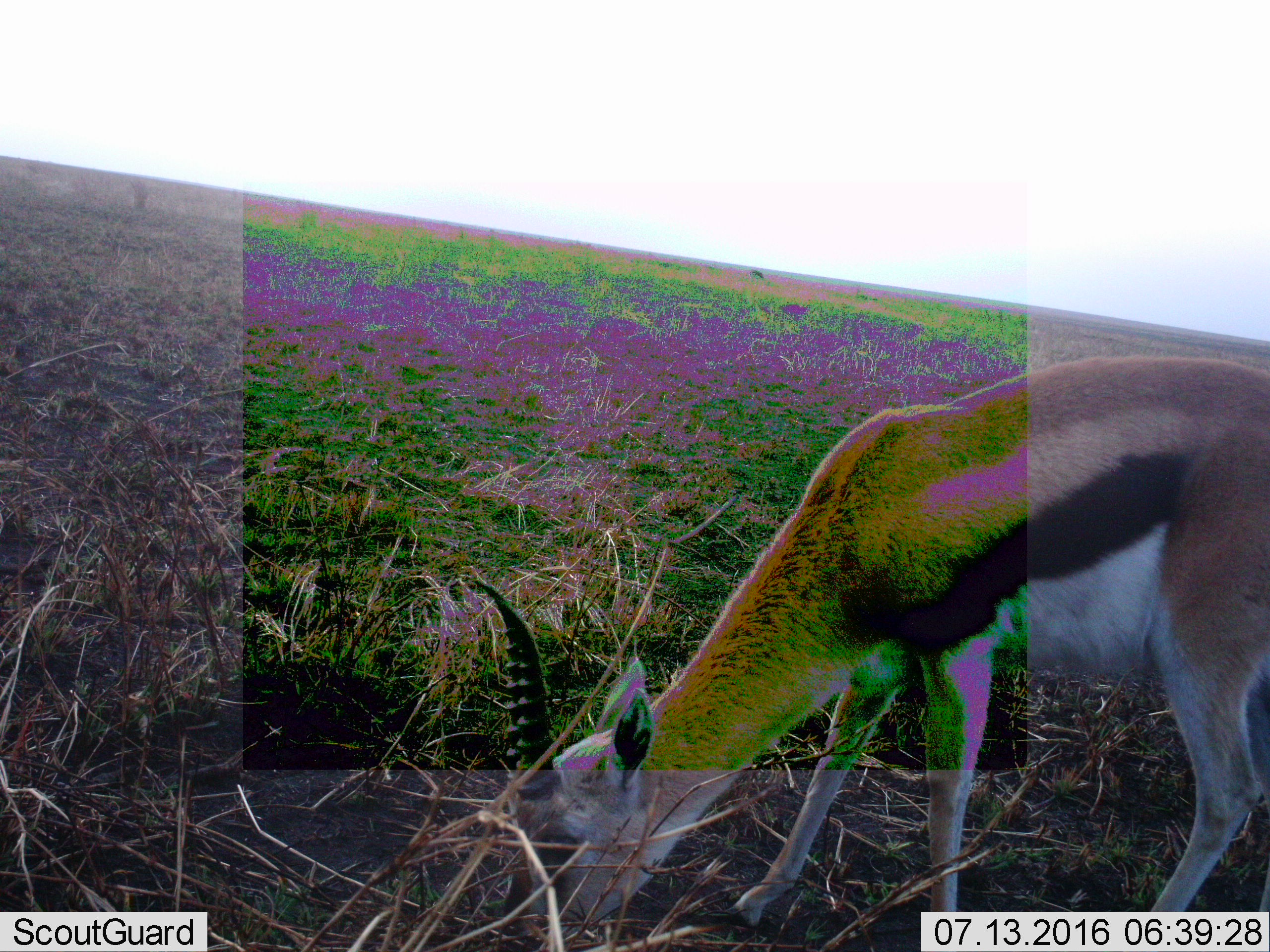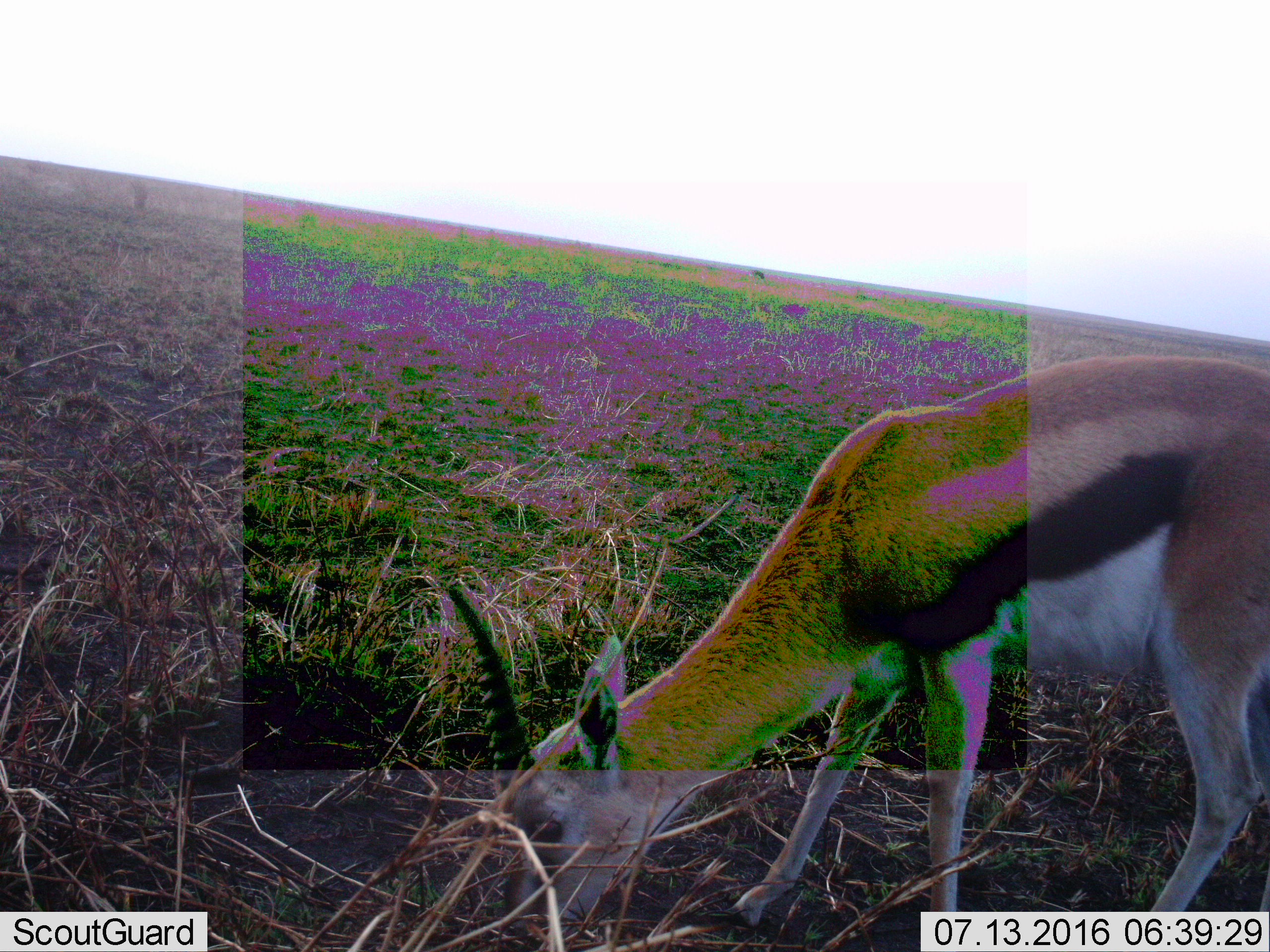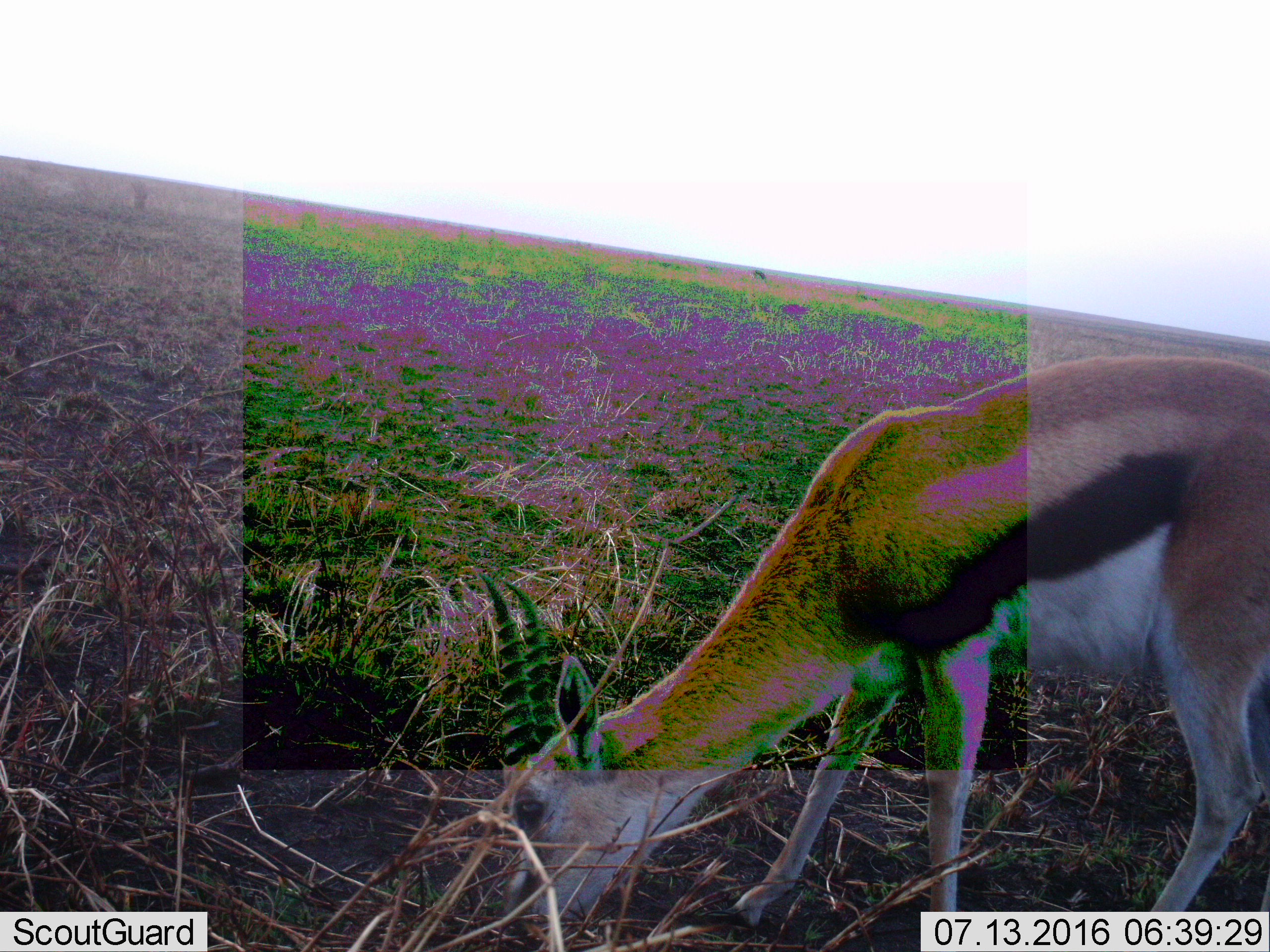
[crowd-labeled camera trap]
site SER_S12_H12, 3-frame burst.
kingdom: Animalia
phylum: Chordata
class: Mammalia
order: Artiodactyla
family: Bovidae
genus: Eudorcas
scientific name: Eudorcas thomsonii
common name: thomson's gazelle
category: gazellethomsons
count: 1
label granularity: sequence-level